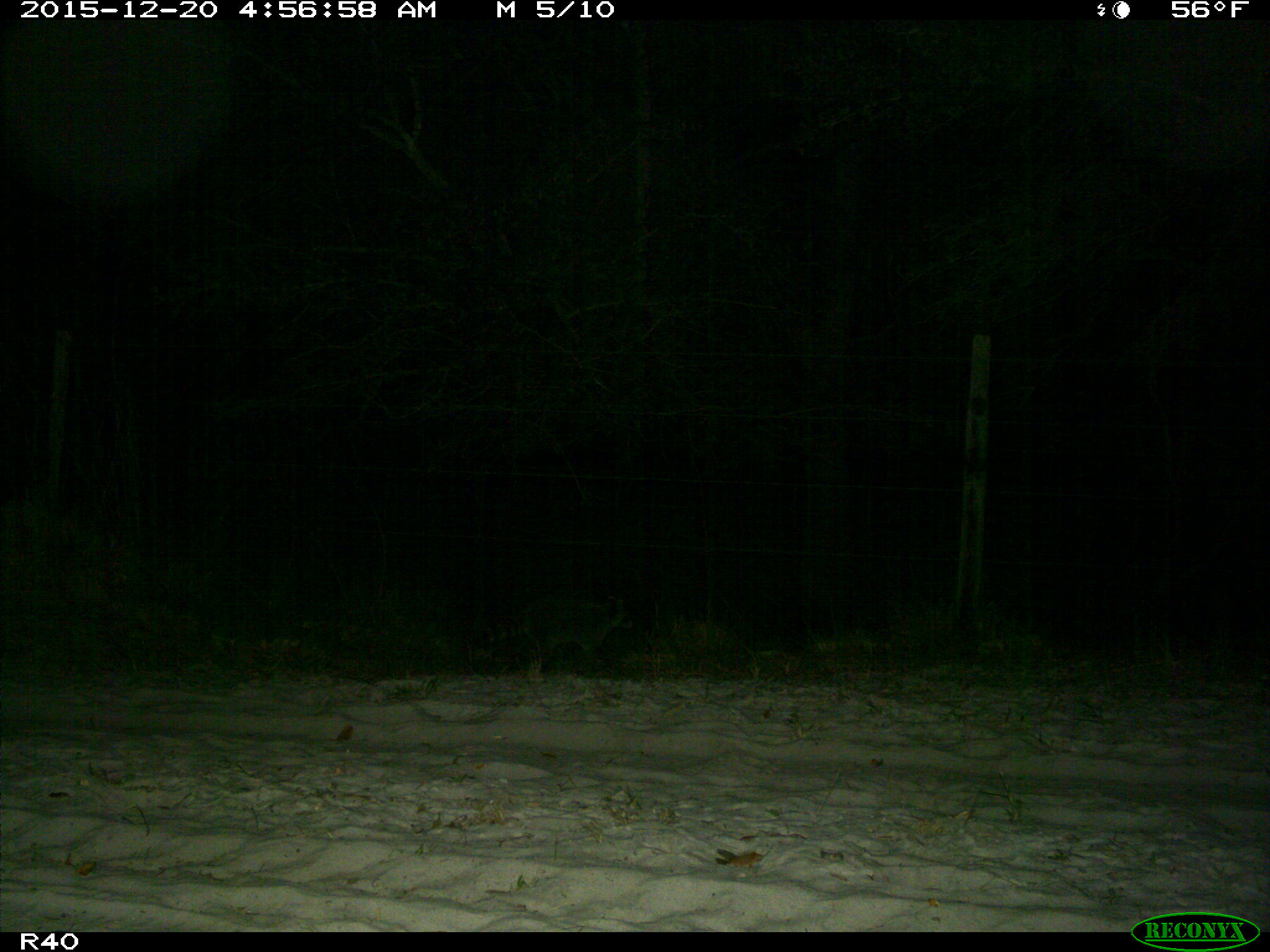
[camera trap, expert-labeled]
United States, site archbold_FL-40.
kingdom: Animalia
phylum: Chordata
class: Mammalia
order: Carnivora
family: Procyonidae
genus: Procyon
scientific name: Procyon lotor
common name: common raccoon